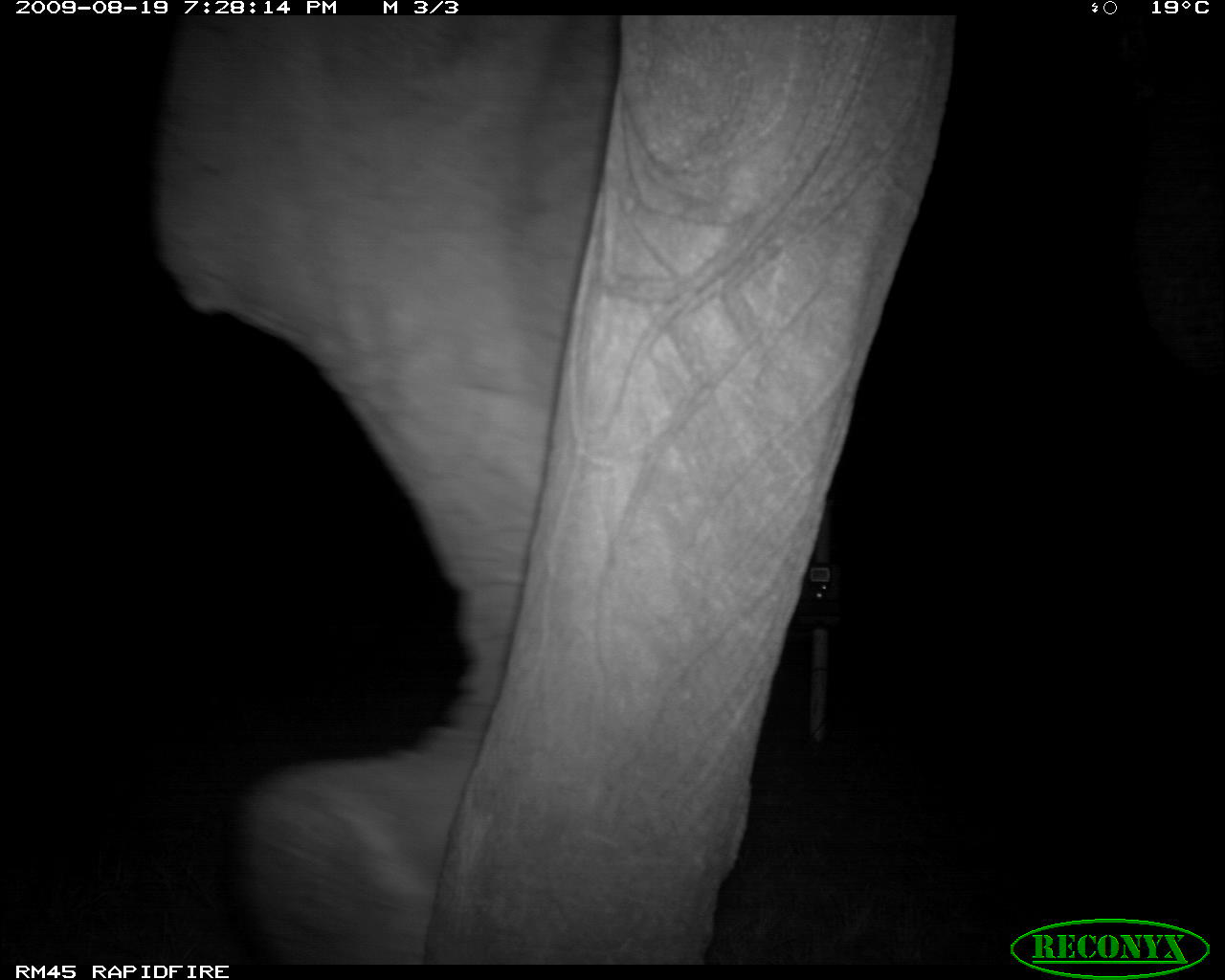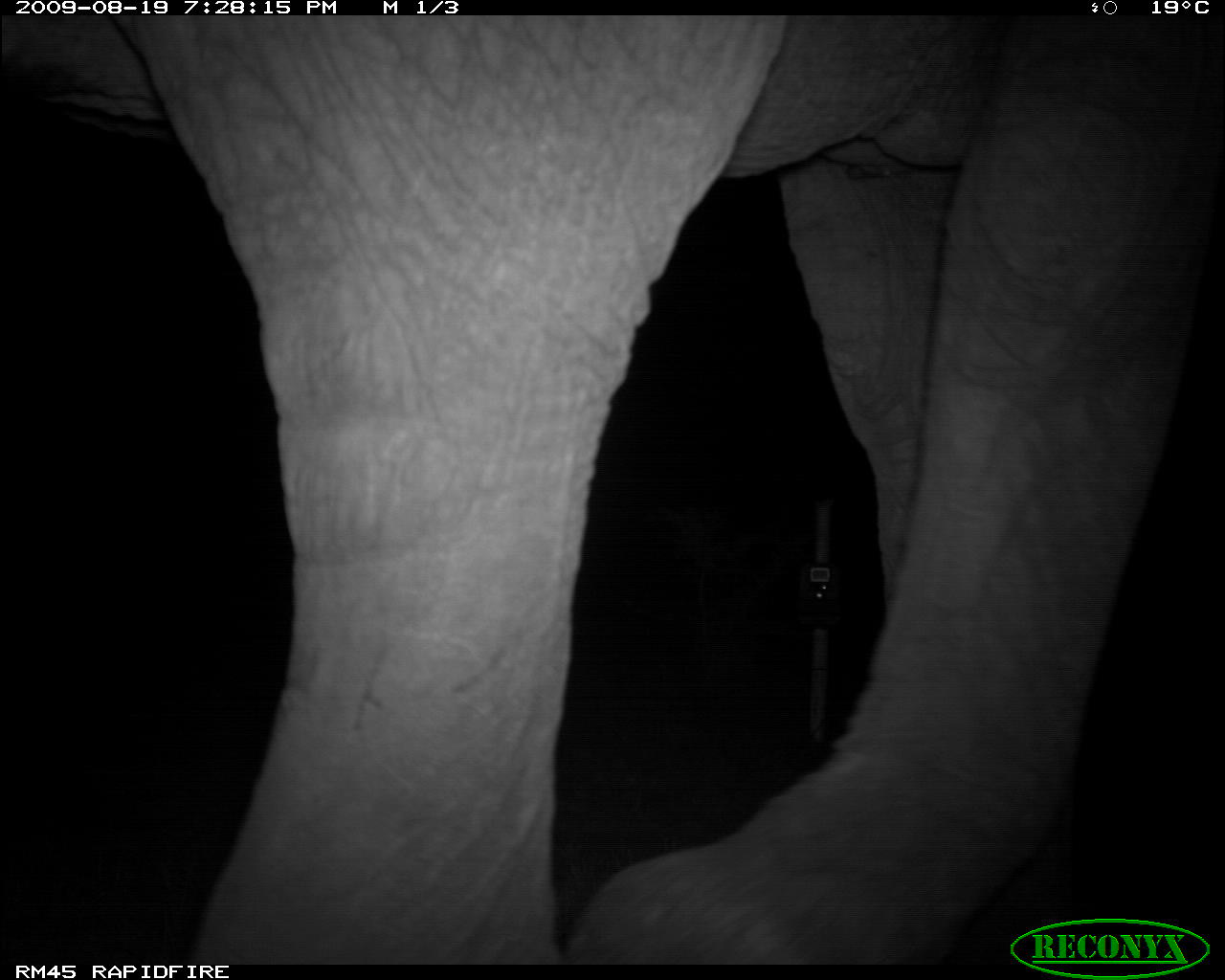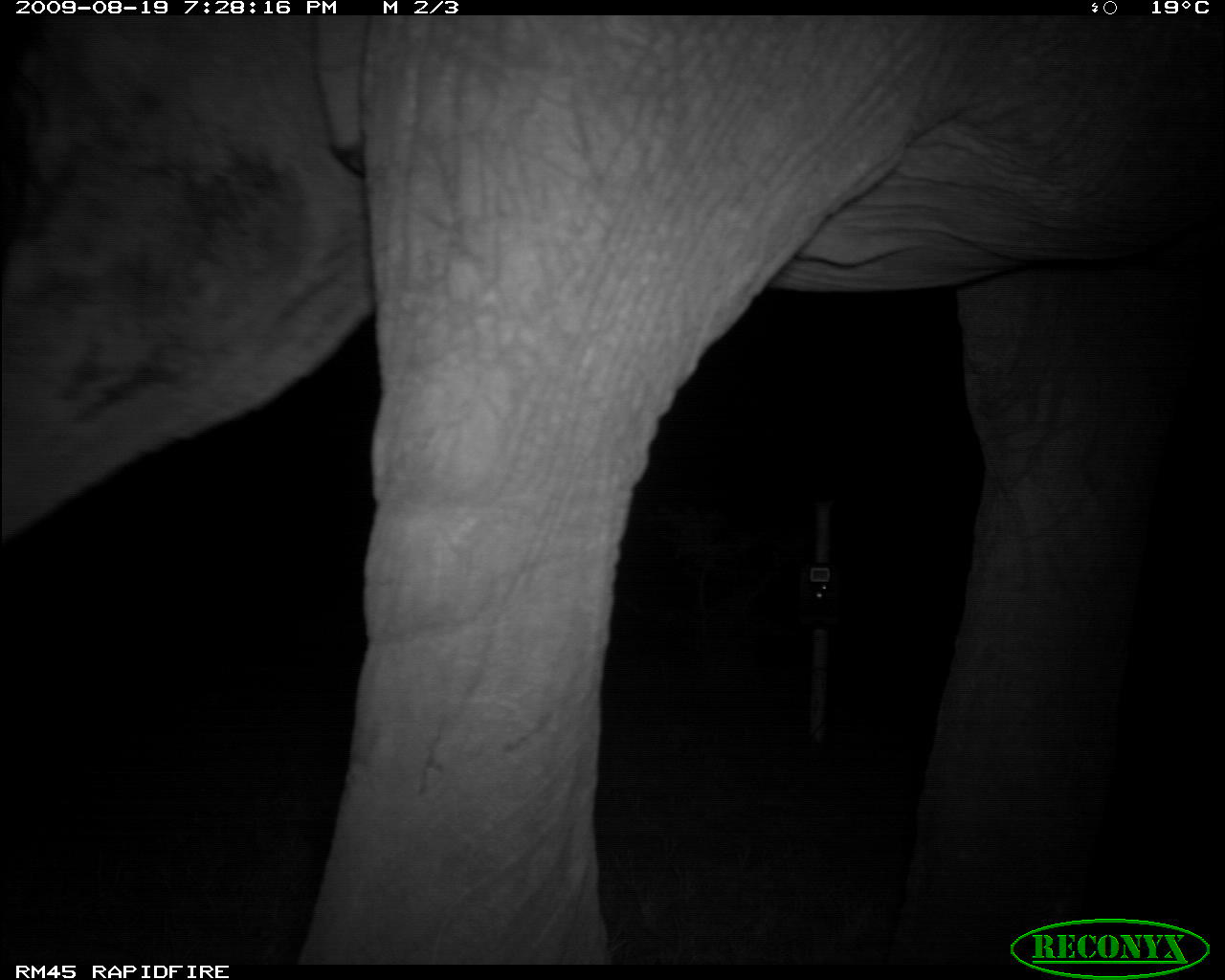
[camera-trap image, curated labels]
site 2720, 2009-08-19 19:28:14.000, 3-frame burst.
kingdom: Animalia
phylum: Chordata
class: Mammalia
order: Proboscidea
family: Elephantidae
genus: Loxodonta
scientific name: Loxodonta africana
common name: african bush elephant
Loxodonta africana (african bush elephant), count 1.